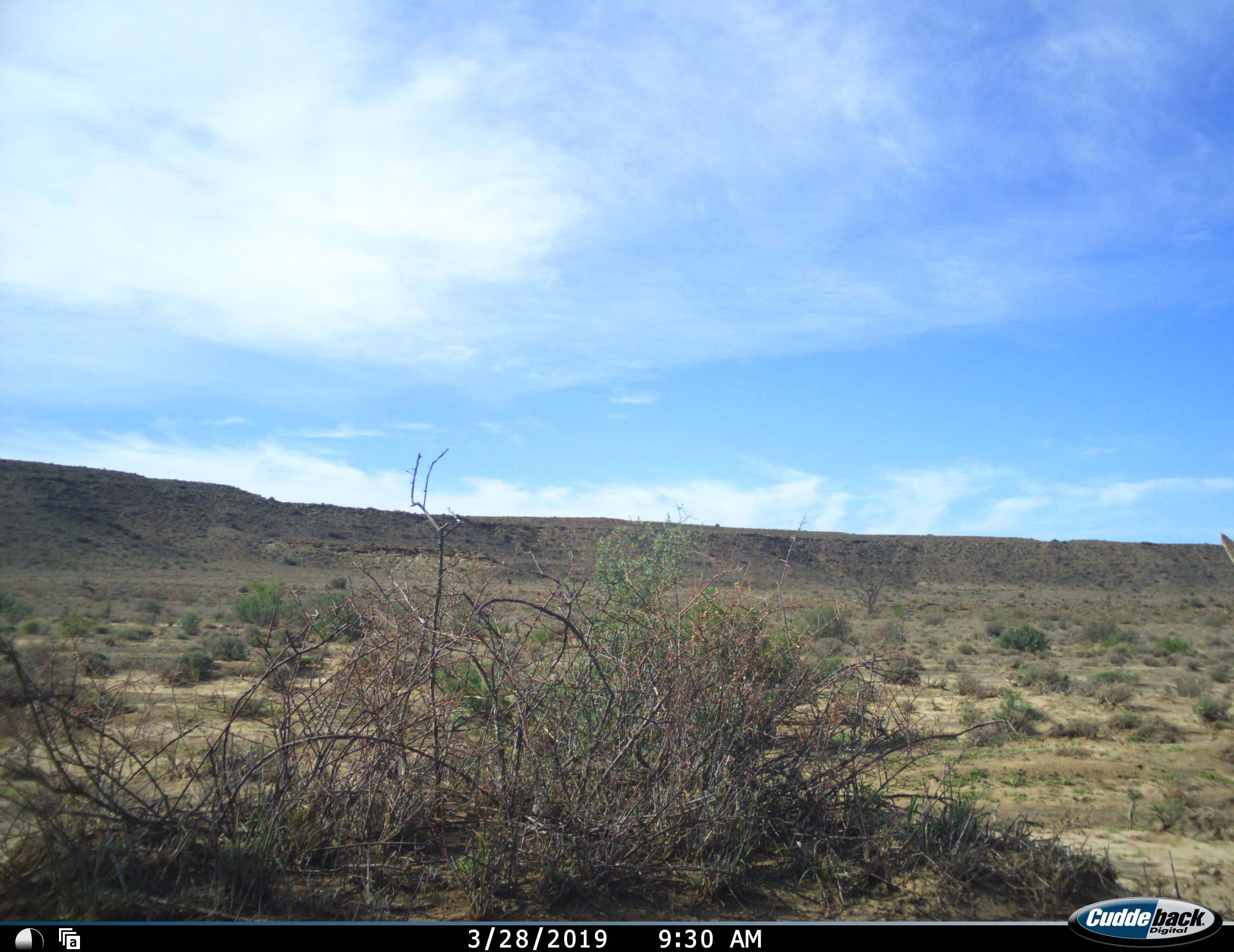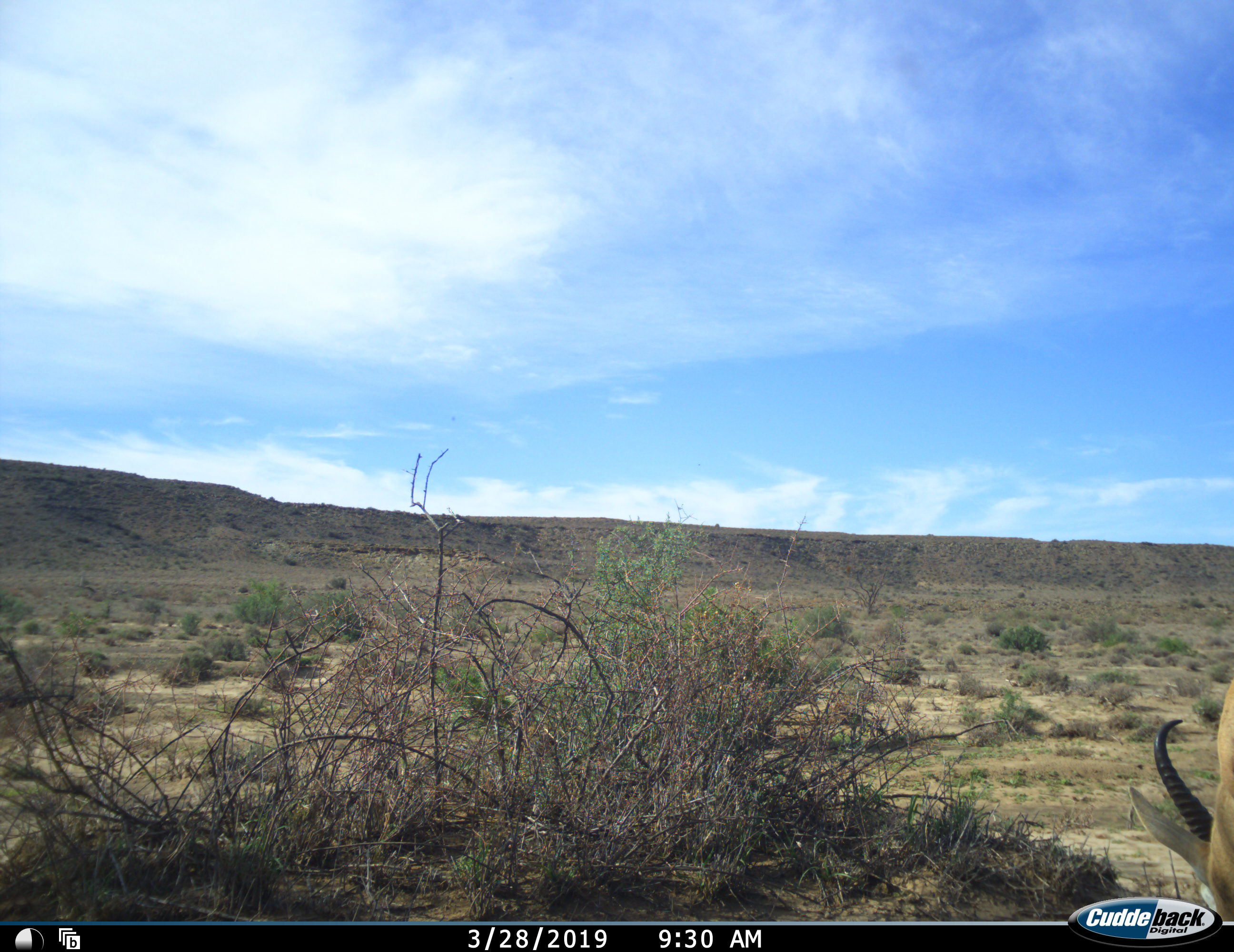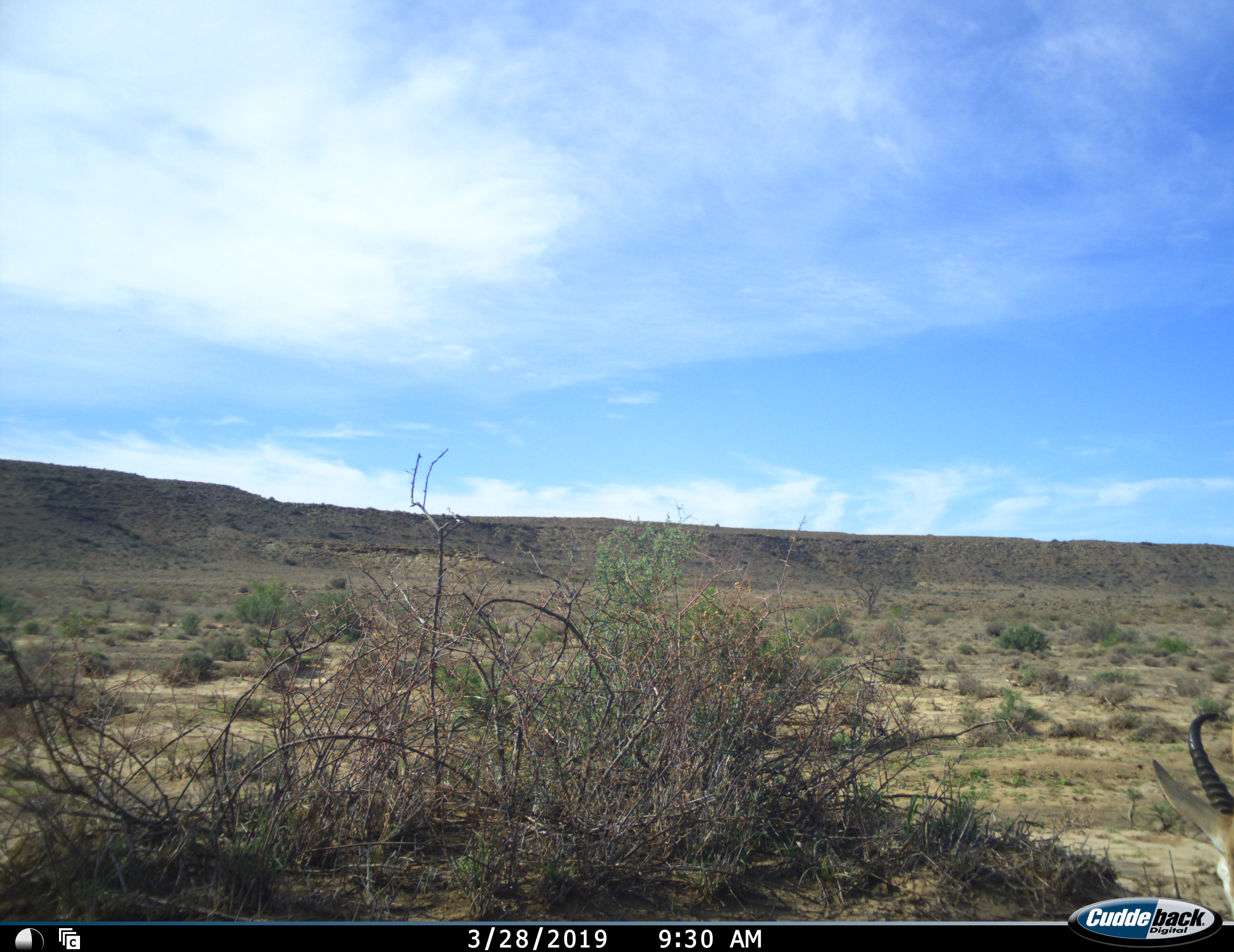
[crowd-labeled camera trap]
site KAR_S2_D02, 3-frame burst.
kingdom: Animalia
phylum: Chordata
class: Mammalia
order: Artiodactyla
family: Bovidae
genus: Antidorcas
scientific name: Antidorcas marsupialis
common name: springbok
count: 1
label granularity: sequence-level